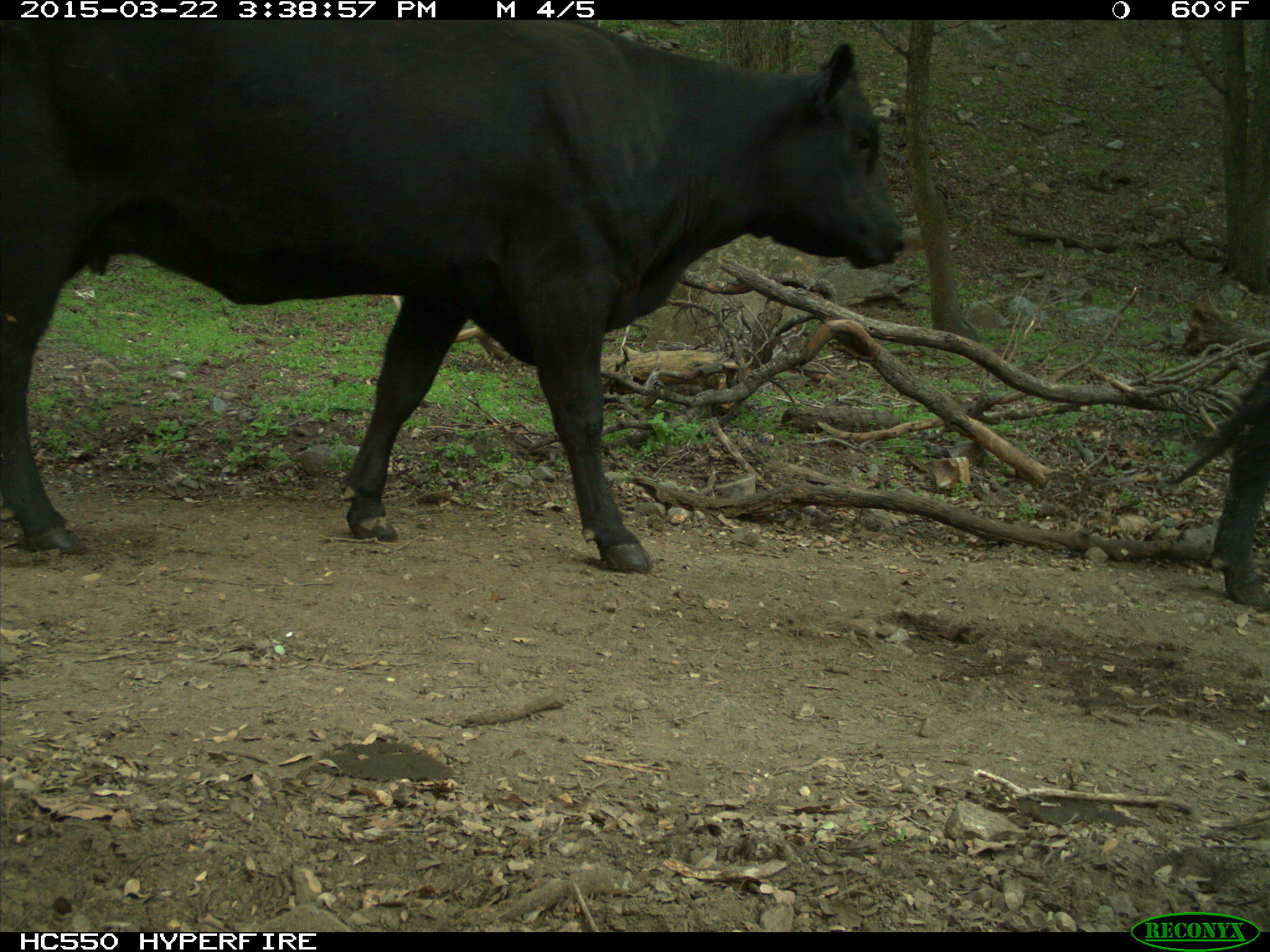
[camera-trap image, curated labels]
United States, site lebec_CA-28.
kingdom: Animalia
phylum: Chordata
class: Mammalia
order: Artiodactyla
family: Bovidae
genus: Bos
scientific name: Bos taurus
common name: domestic cow